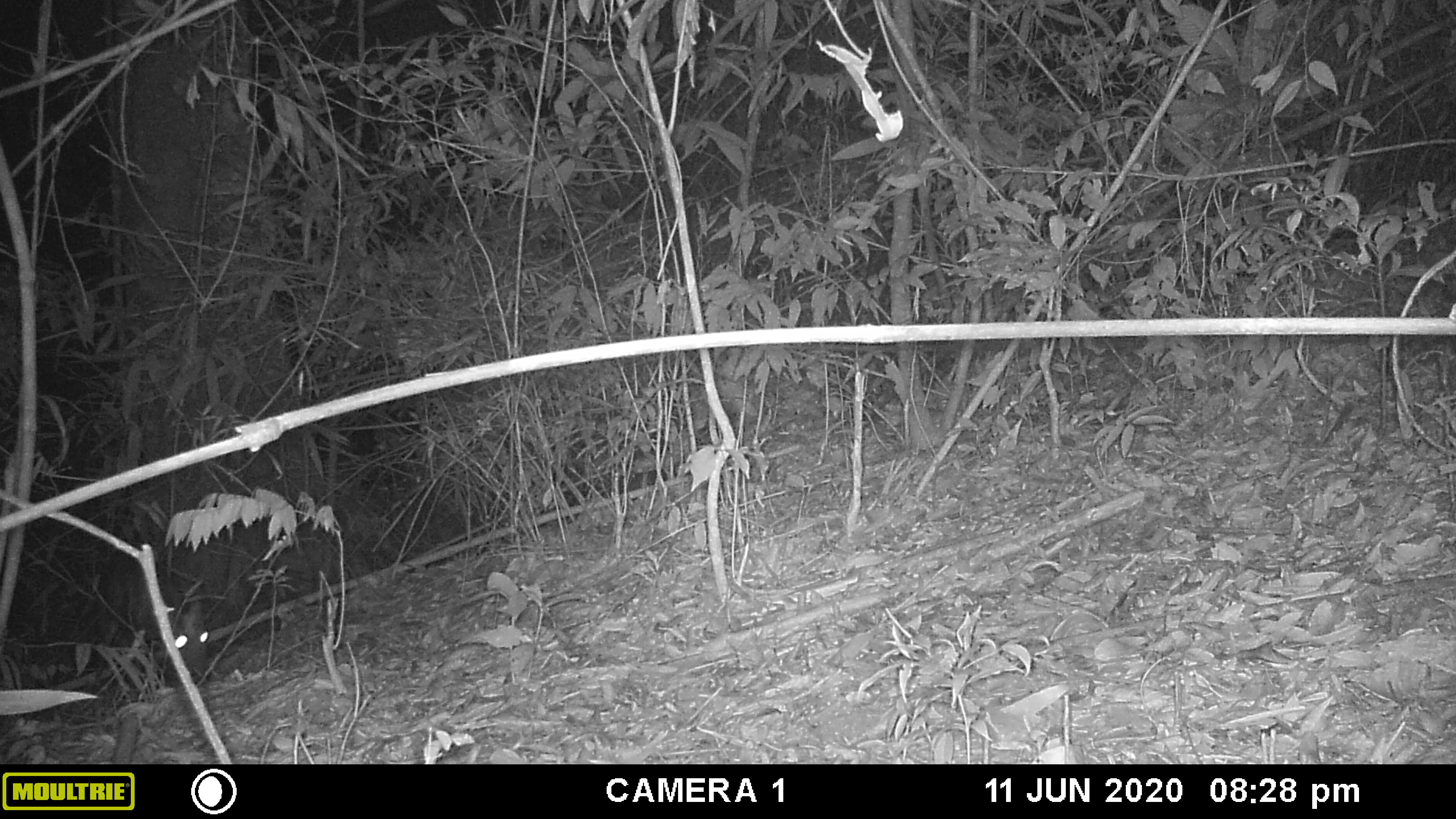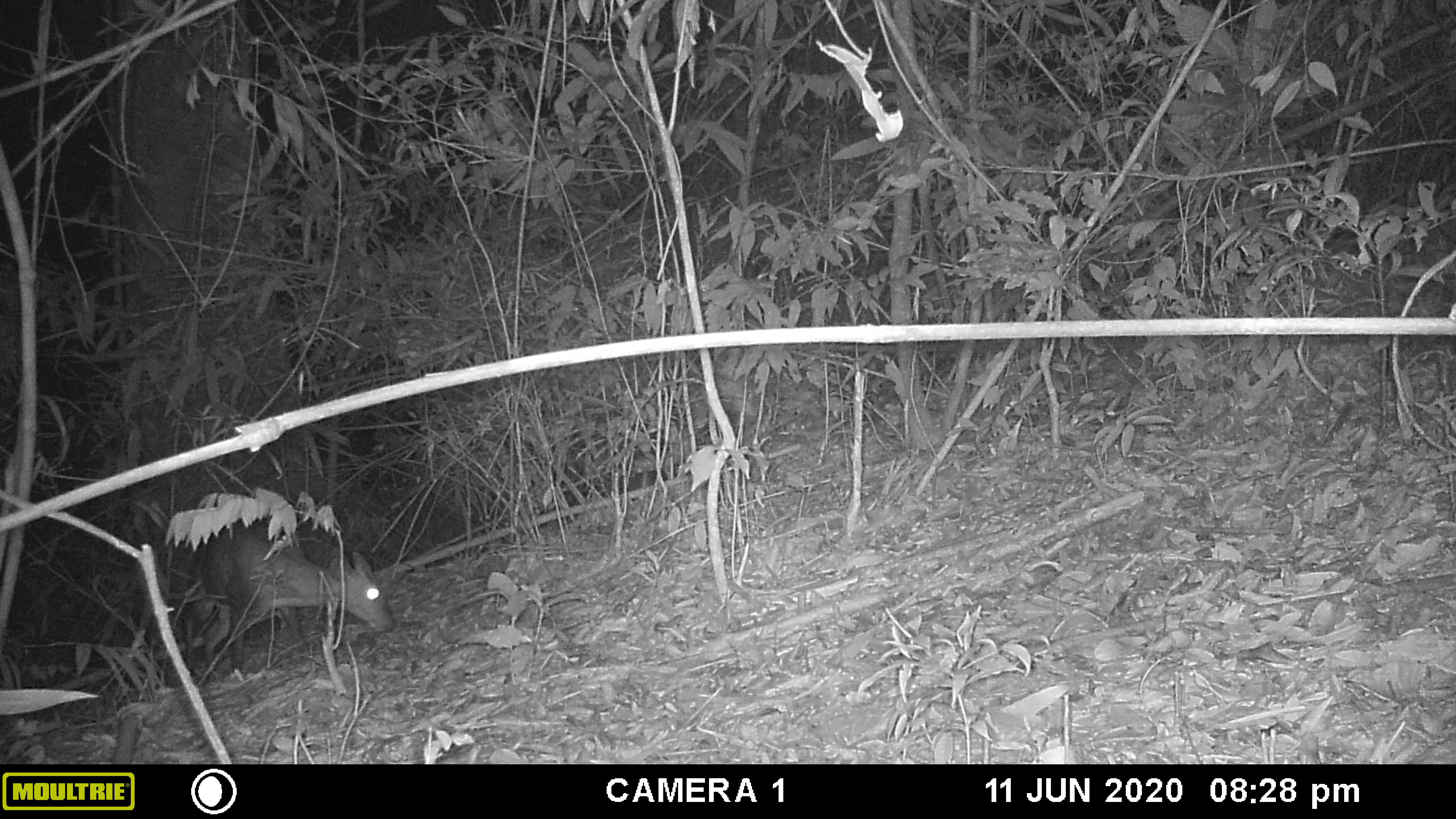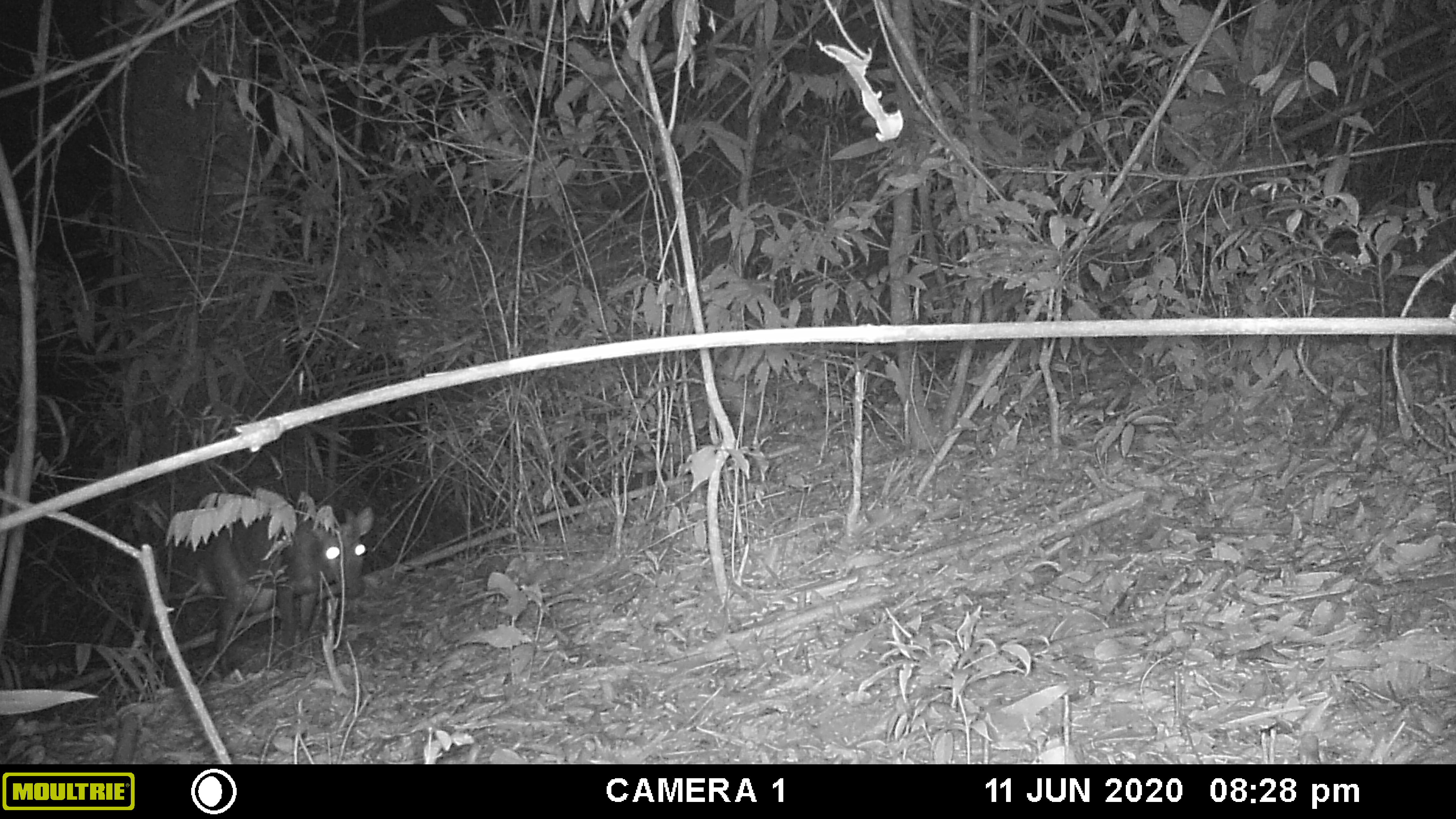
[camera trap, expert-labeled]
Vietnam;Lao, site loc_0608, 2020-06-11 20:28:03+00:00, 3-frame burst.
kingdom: Animalia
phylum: Chordata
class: Mammalia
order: Artiodactyla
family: Cervidae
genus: Muntiacus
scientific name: Muntiacus rooseveltorum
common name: roosevelt's muntjac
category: roosevelts muntjac group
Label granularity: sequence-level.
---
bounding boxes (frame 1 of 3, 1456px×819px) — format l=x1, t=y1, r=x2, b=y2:
roosevelts muntjac group: l=101, t=434, r=344, b=690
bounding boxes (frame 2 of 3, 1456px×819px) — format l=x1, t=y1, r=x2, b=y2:
roosevelts muntjac group: l=184, t=519, r=392, b=683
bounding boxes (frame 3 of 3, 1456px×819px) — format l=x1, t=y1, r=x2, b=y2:
roosevelts muntjac group: l=192, t=506, r=373, b=677